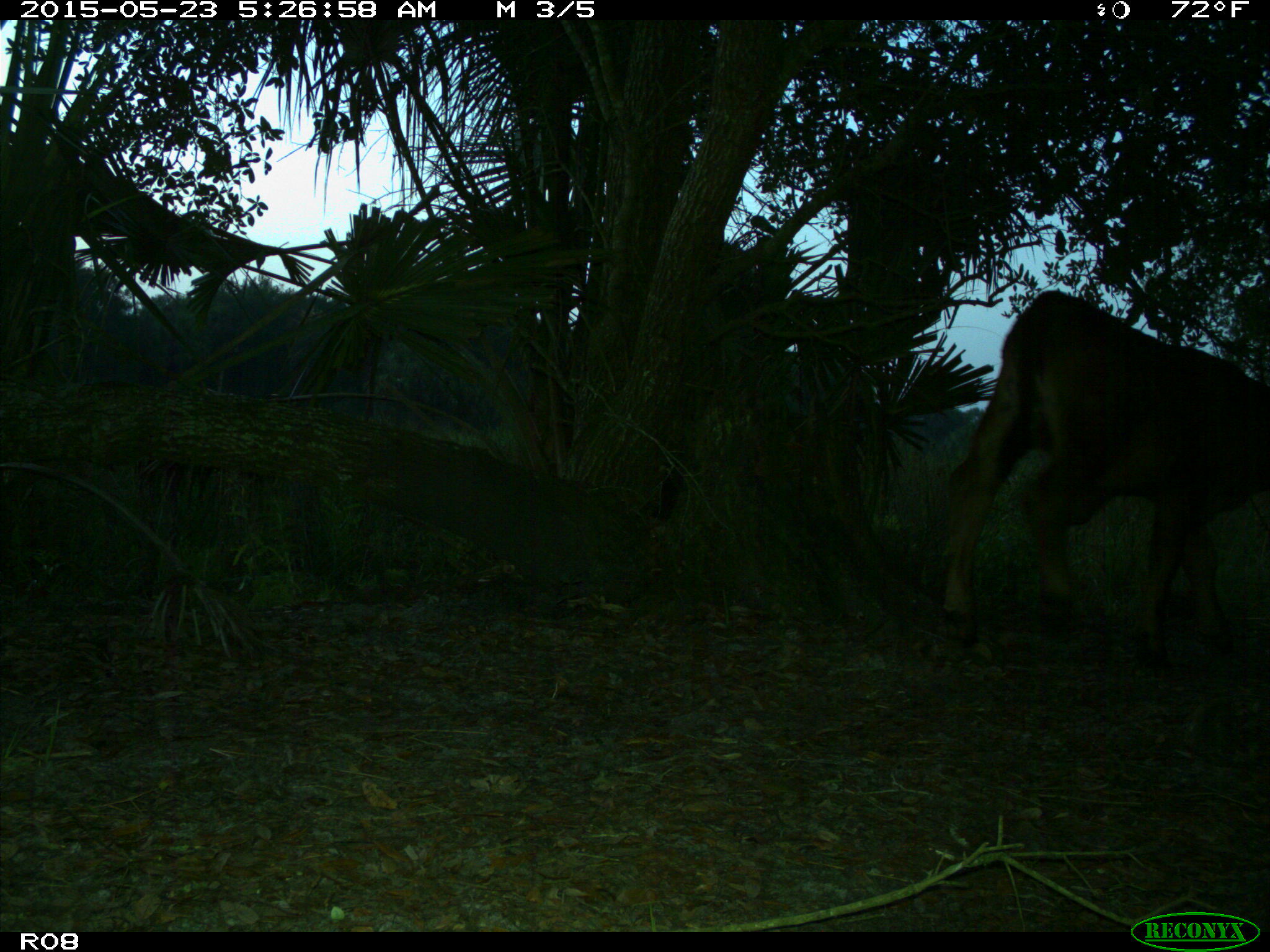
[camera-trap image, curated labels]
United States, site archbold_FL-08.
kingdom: Animalia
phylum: Chordata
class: Mammalia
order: Artiodactyla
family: Bovidae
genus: Bos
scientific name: Bos taurus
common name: domestic cow